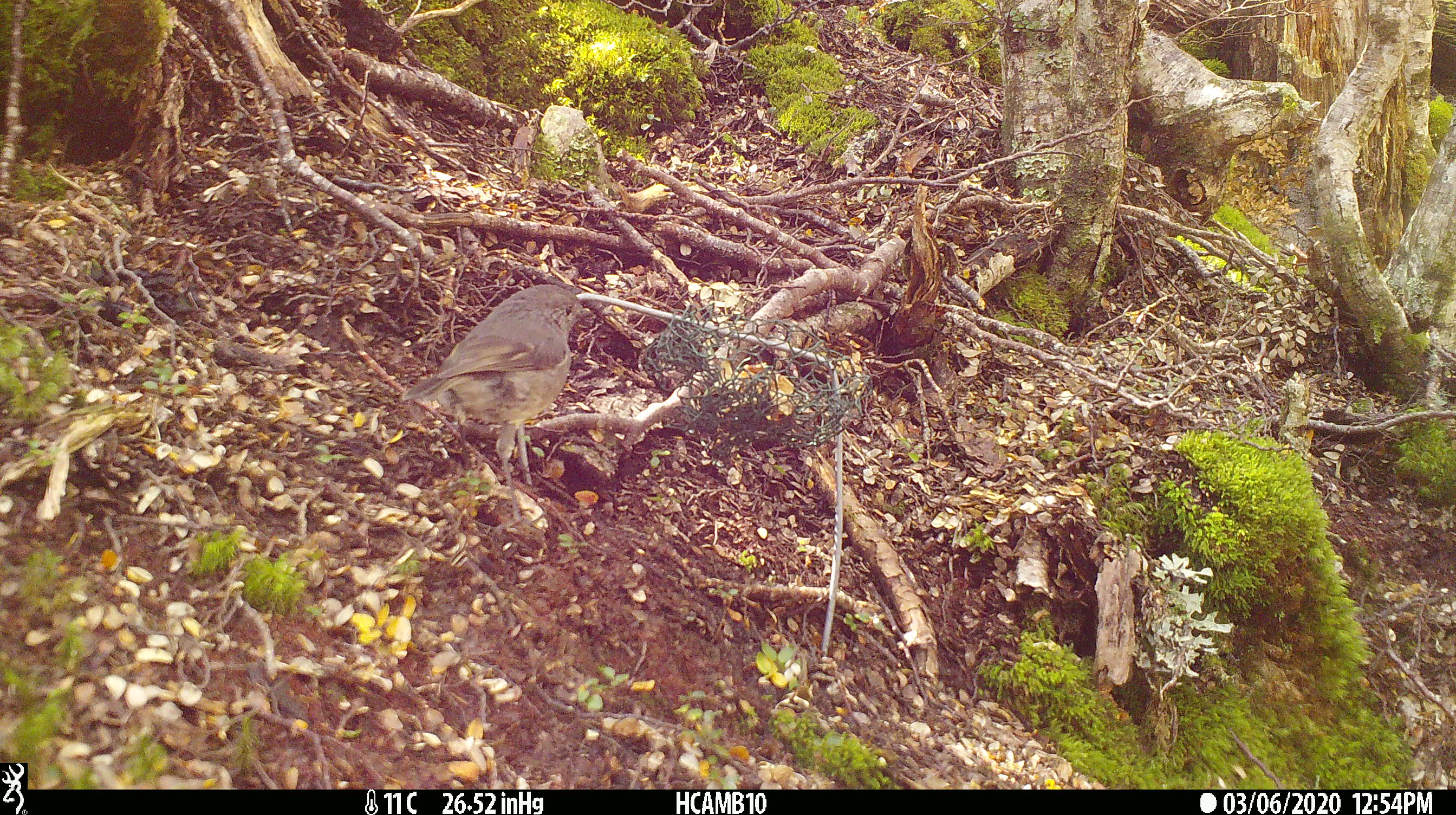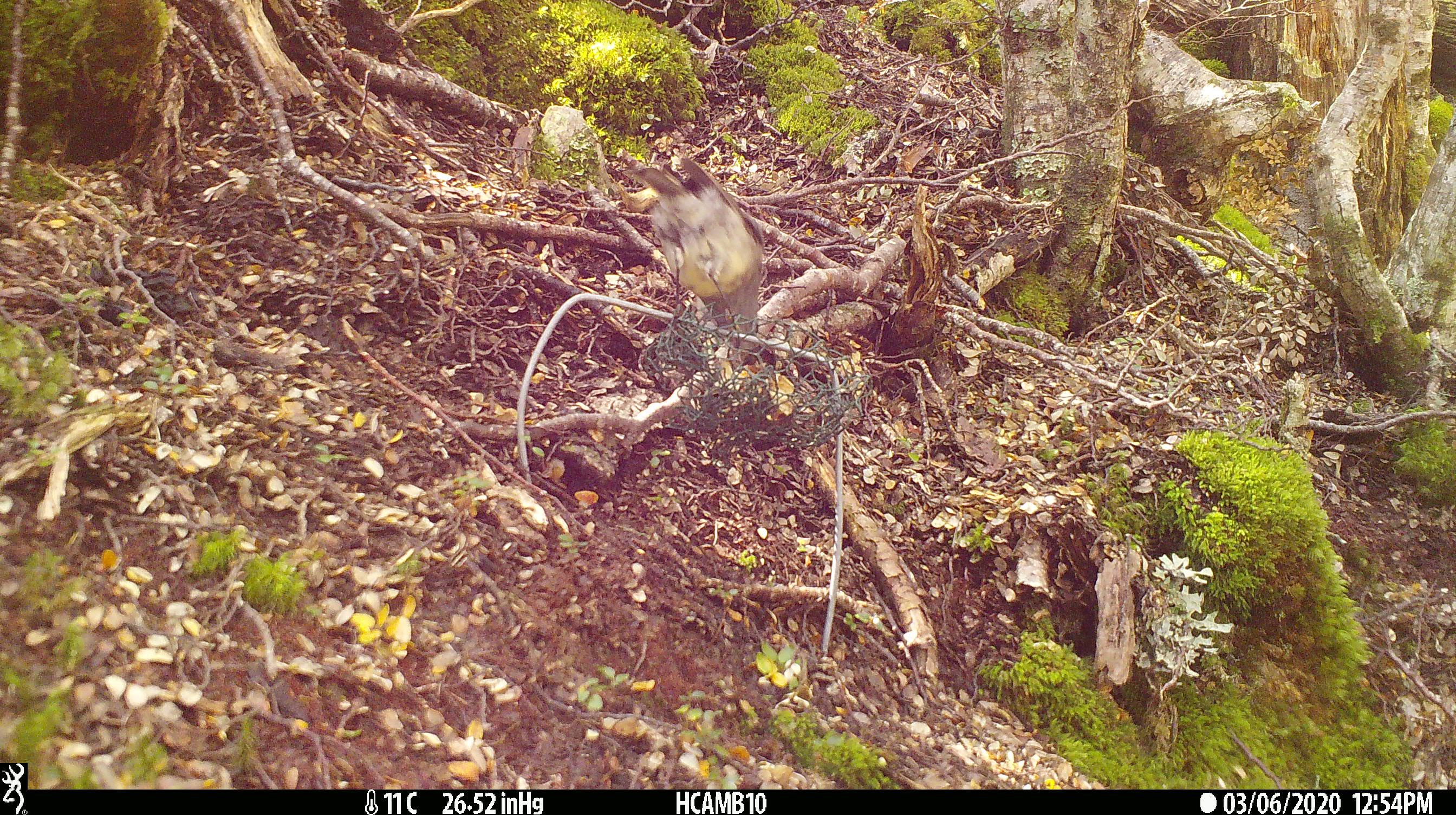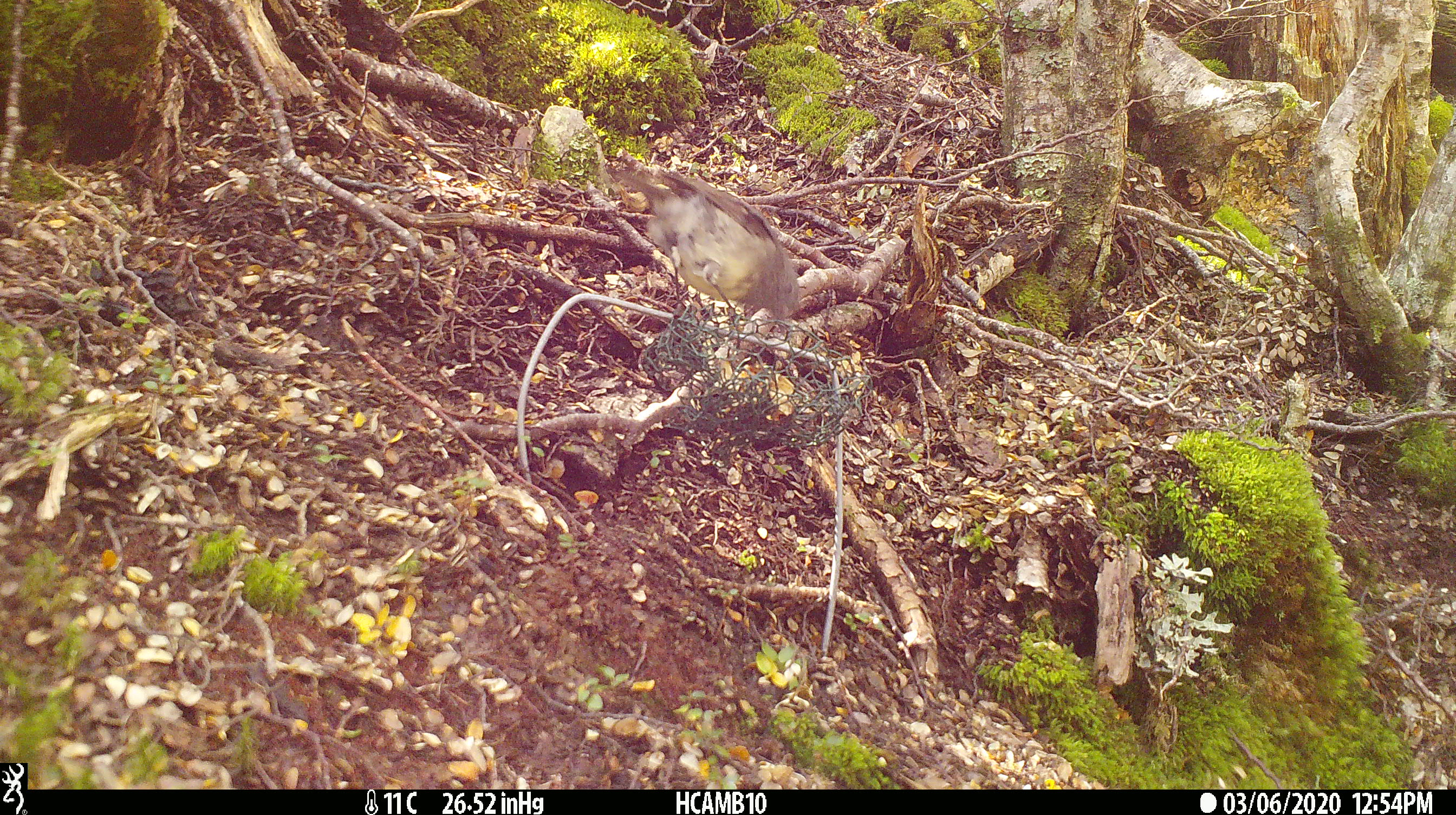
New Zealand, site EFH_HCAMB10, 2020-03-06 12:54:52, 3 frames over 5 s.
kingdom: Animalia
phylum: Chordata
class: Aves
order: Passeriformes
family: Petroicidae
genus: Petroica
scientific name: Petroica australis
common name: new zealand robin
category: robin